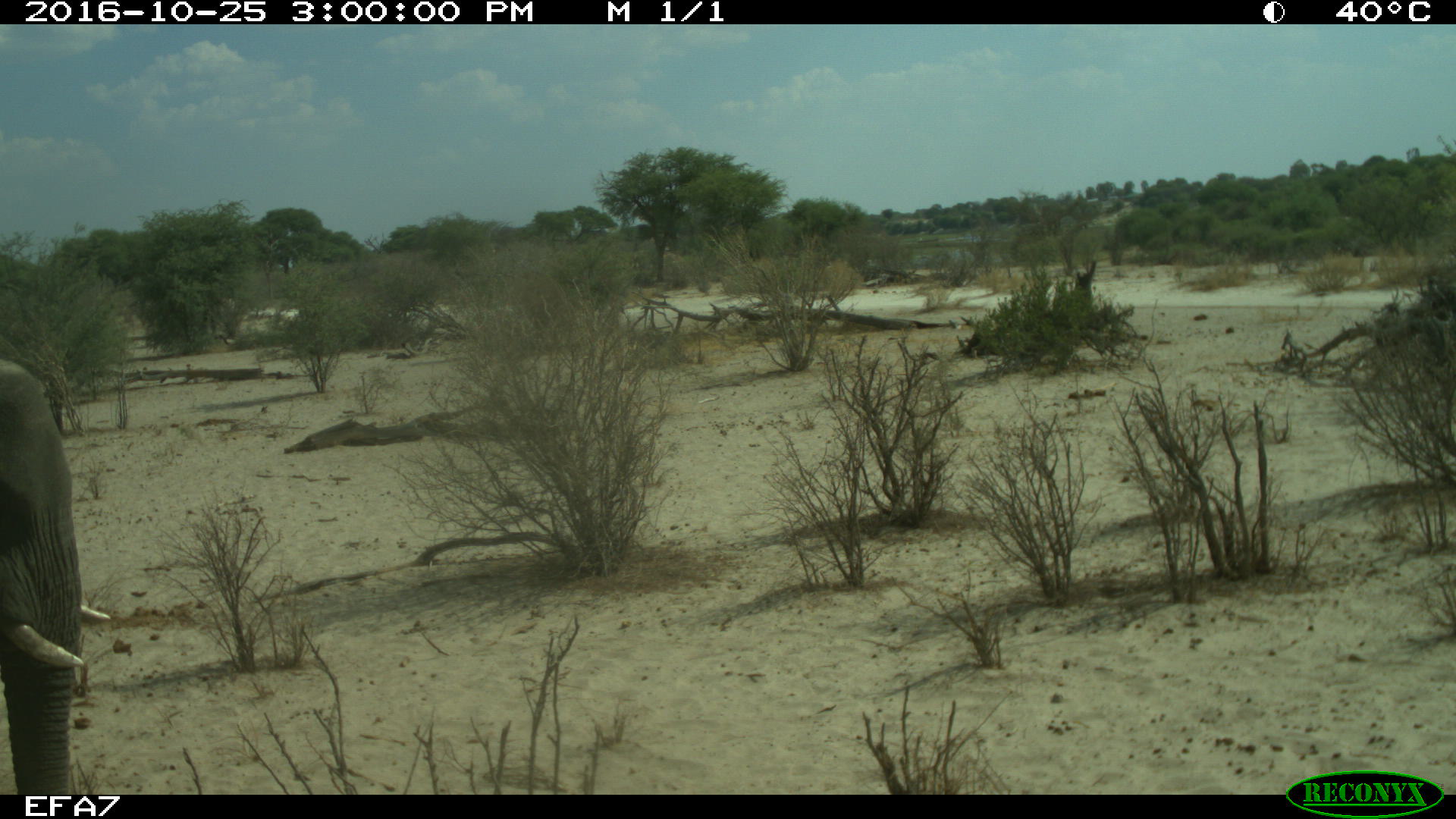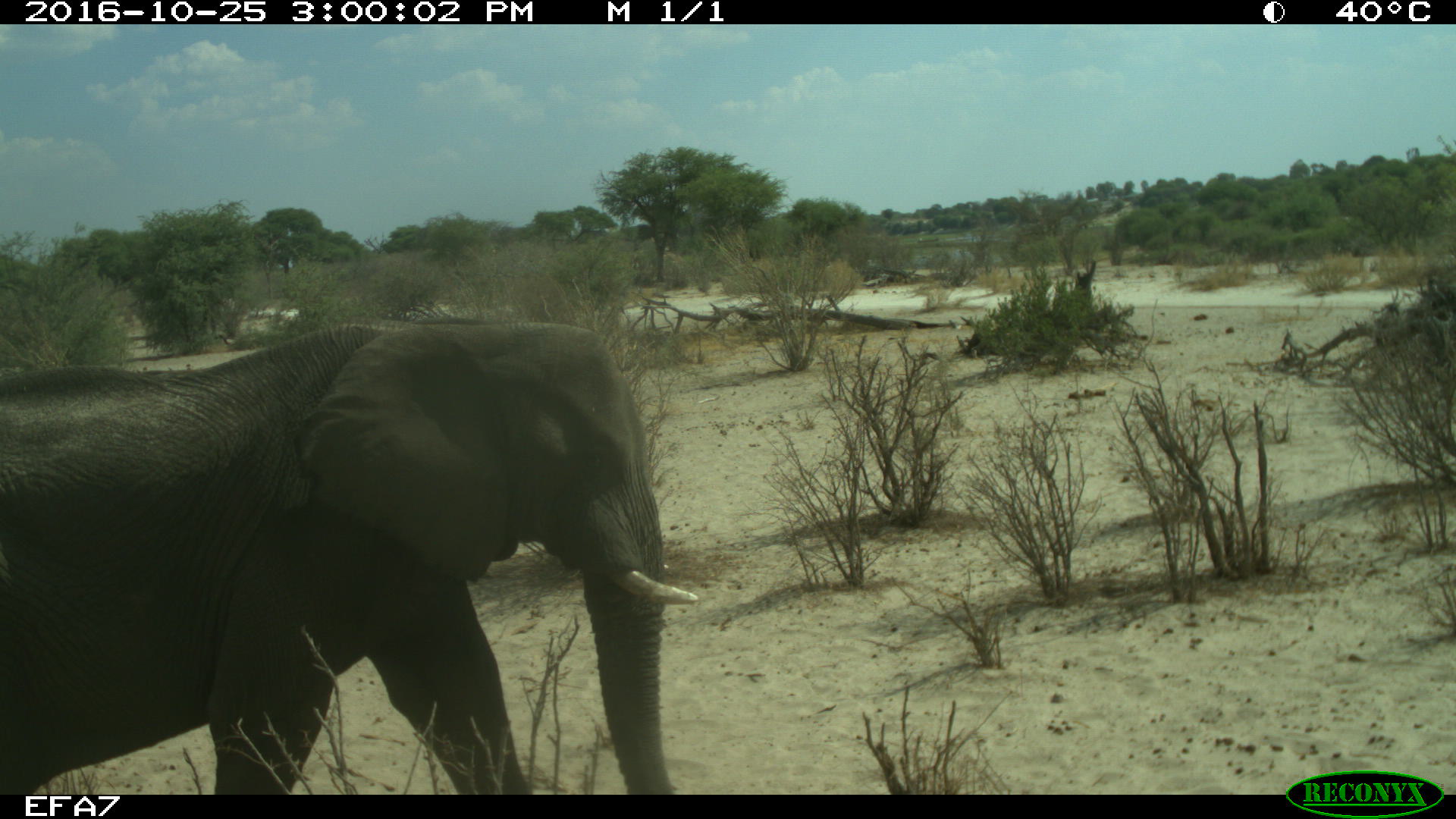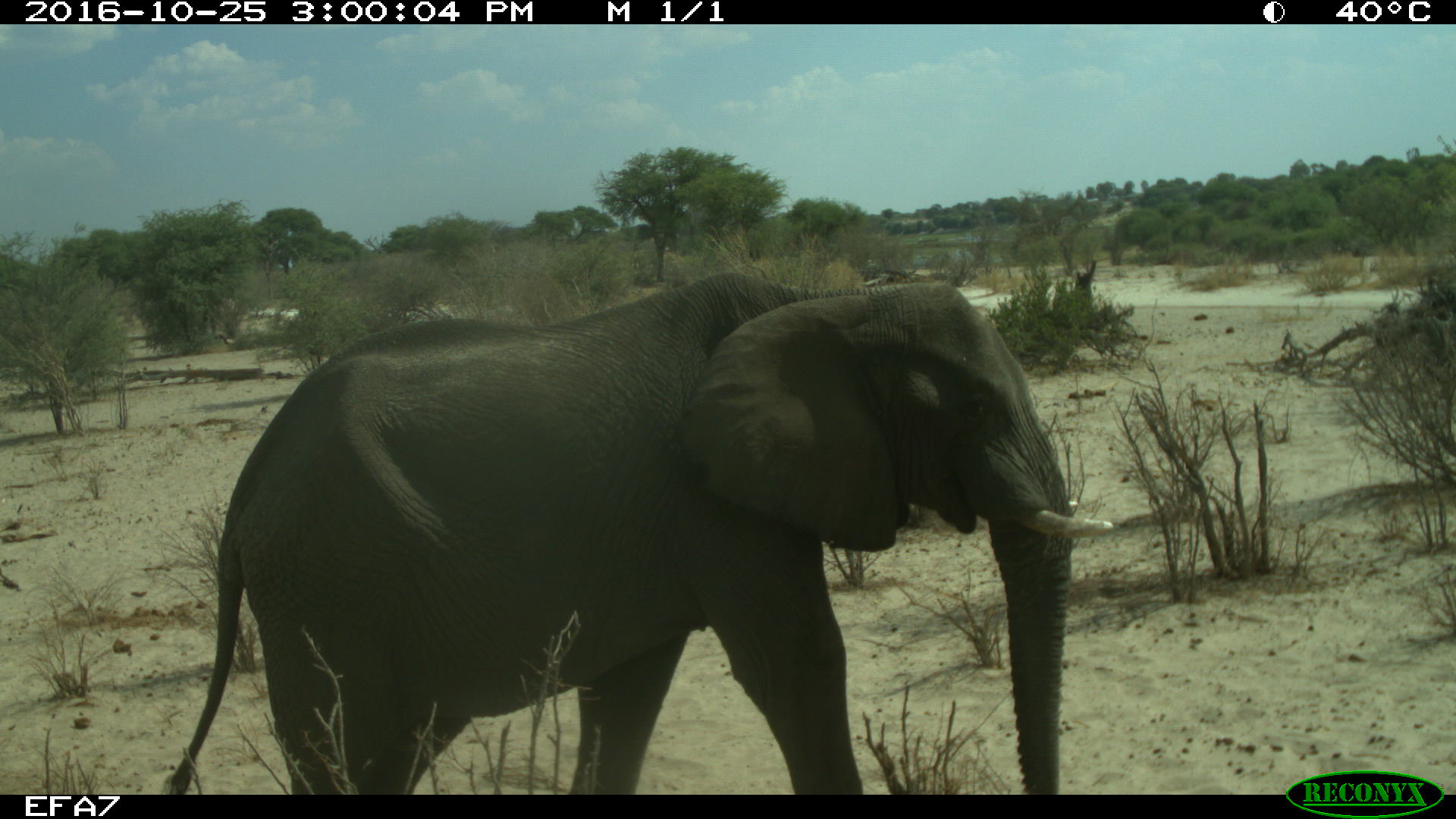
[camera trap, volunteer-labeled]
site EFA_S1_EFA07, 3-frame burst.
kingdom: Animalia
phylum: Chordata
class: Mammalia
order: Proboscidea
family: Elephantidae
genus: Loxodonta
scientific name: Loxodonta africana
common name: african bush elephant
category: elephant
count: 1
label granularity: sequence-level